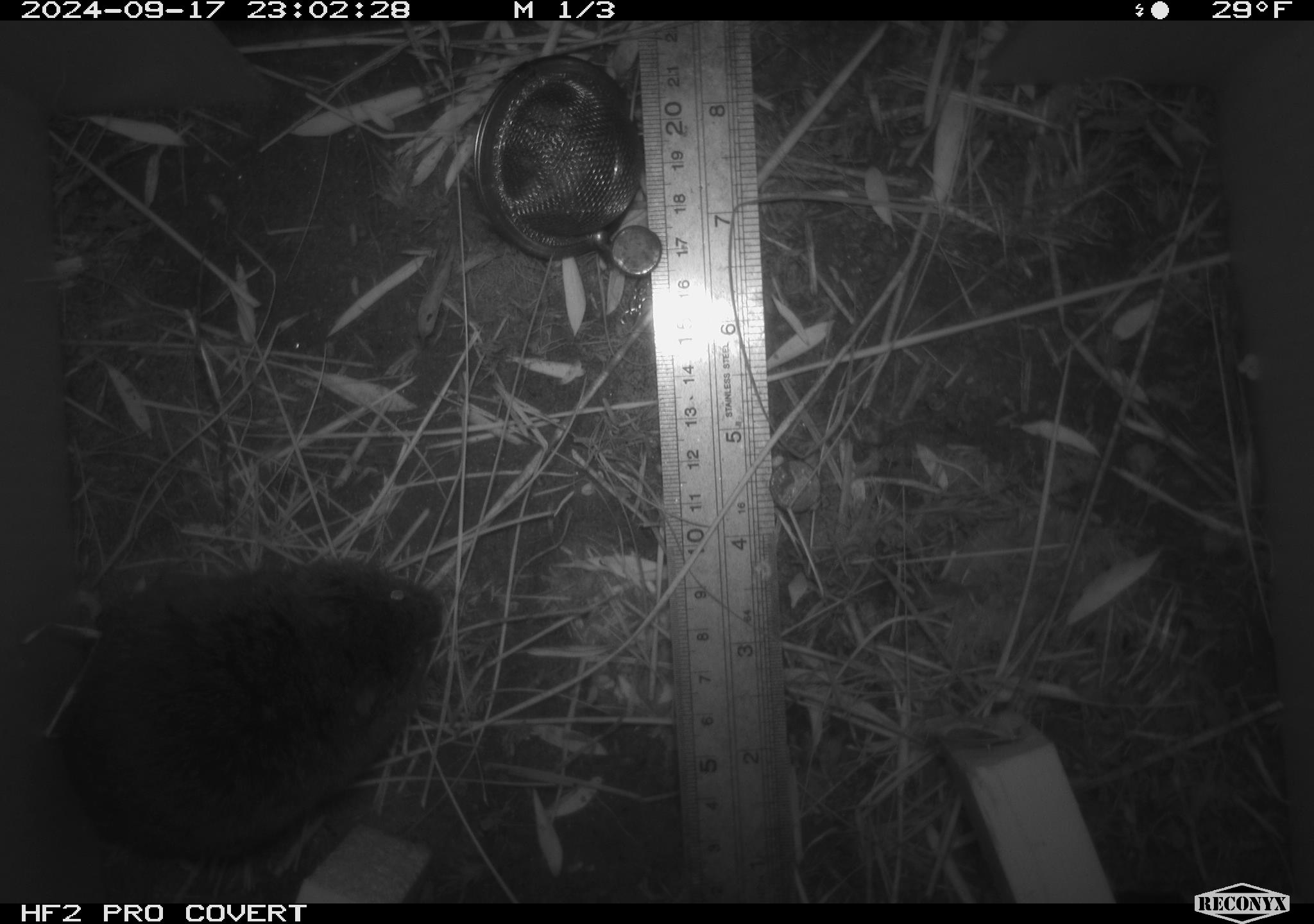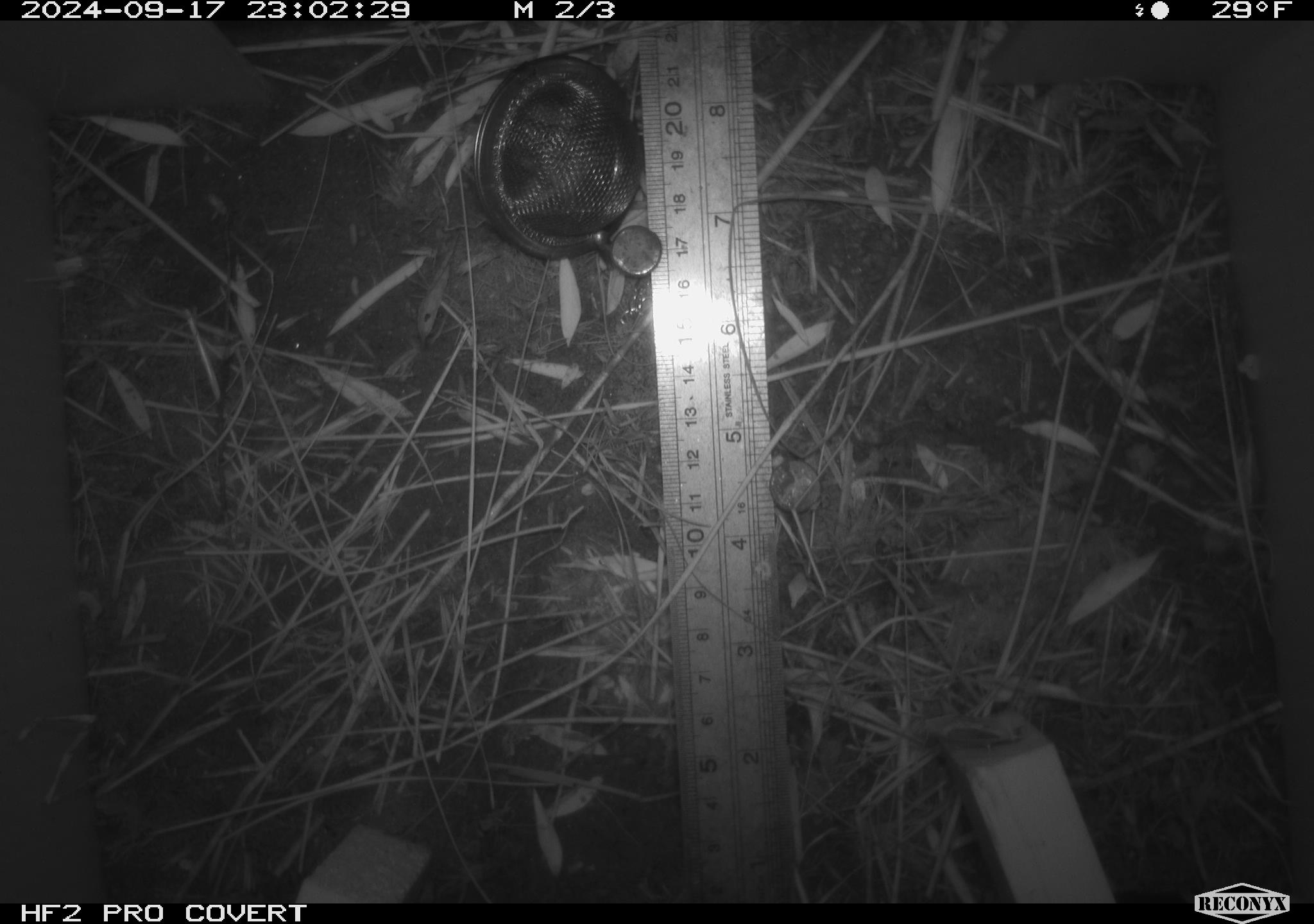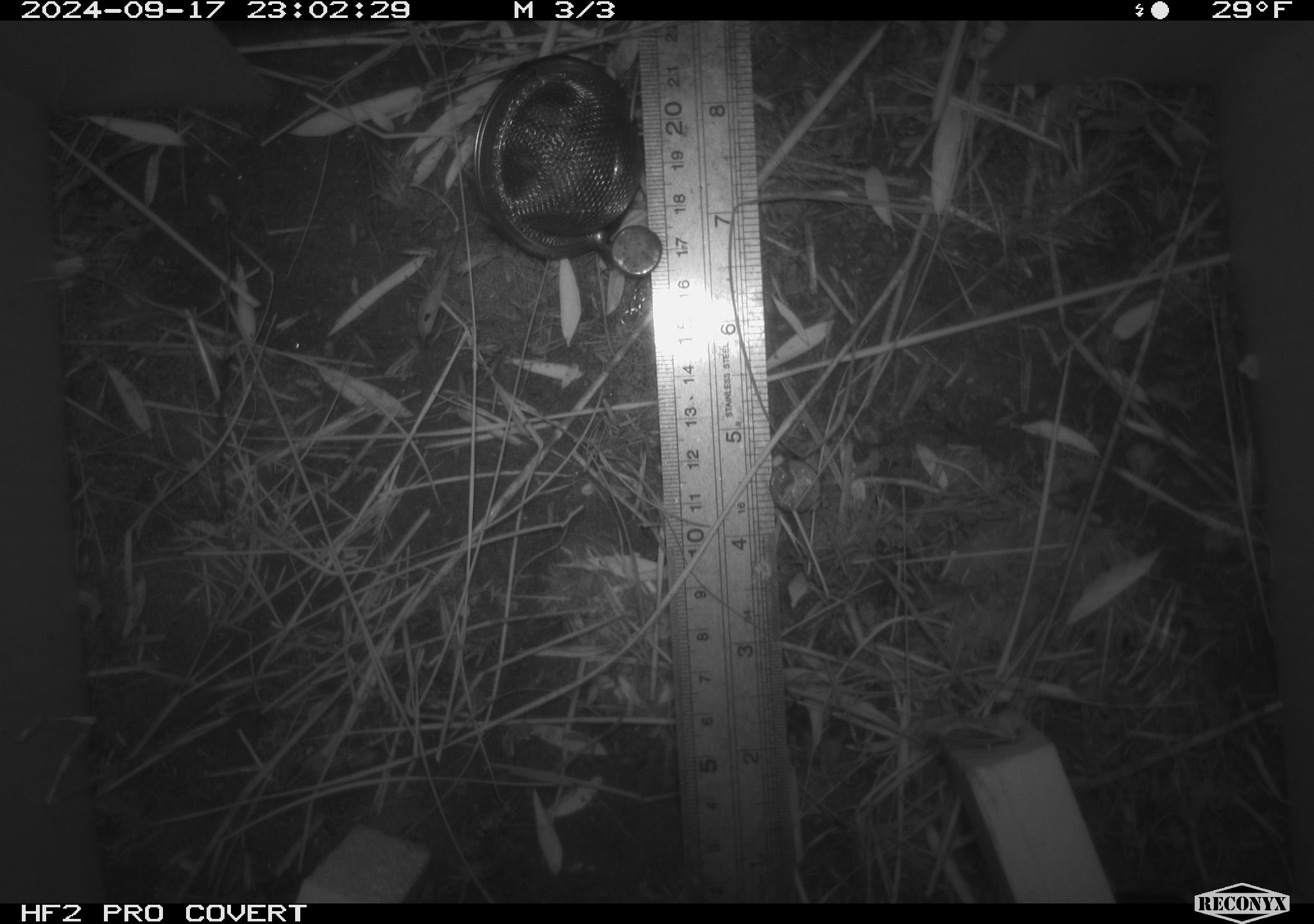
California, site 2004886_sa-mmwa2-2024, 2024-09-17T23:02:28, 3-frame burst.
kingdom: Animalia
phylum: Chordata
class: Mammalia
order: Rodentia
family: Cricetidae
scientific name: Arvicolinae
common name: voles, lemmings, and muskrats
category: arvicolinae subfamily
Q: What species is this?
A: Arvicolinae subfamily (voles, lemmings, and muskrats) (Arvicolinae).